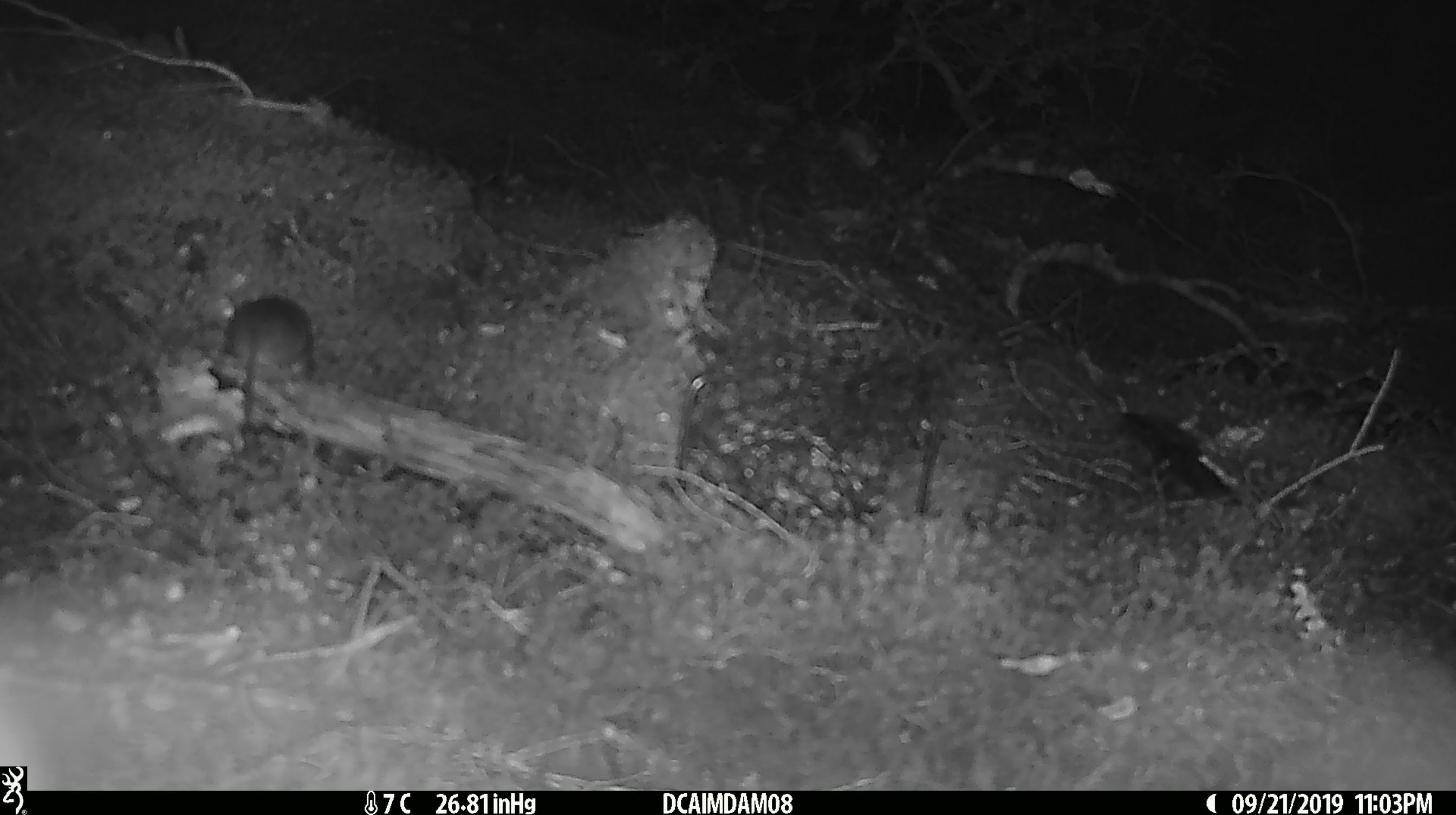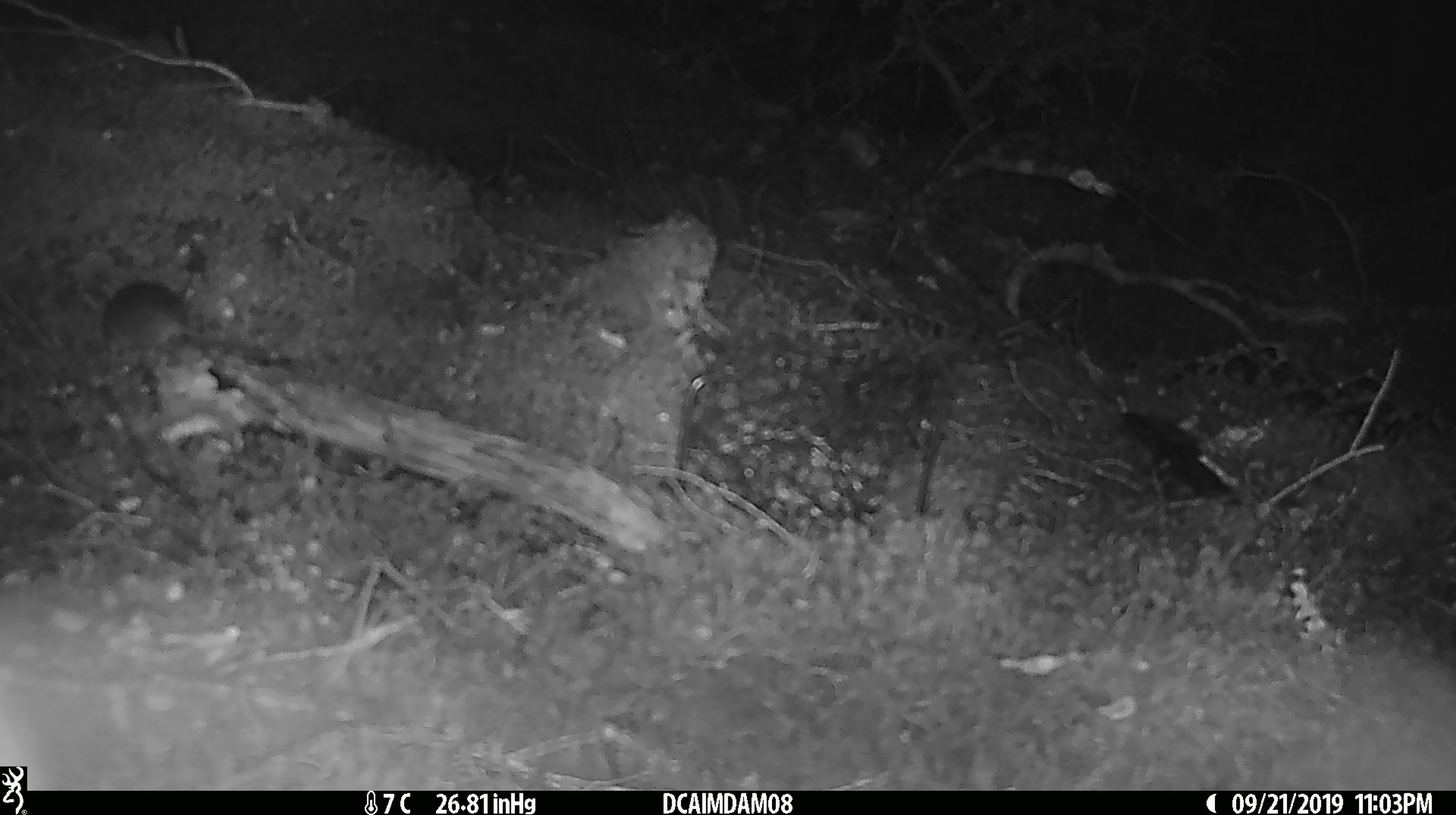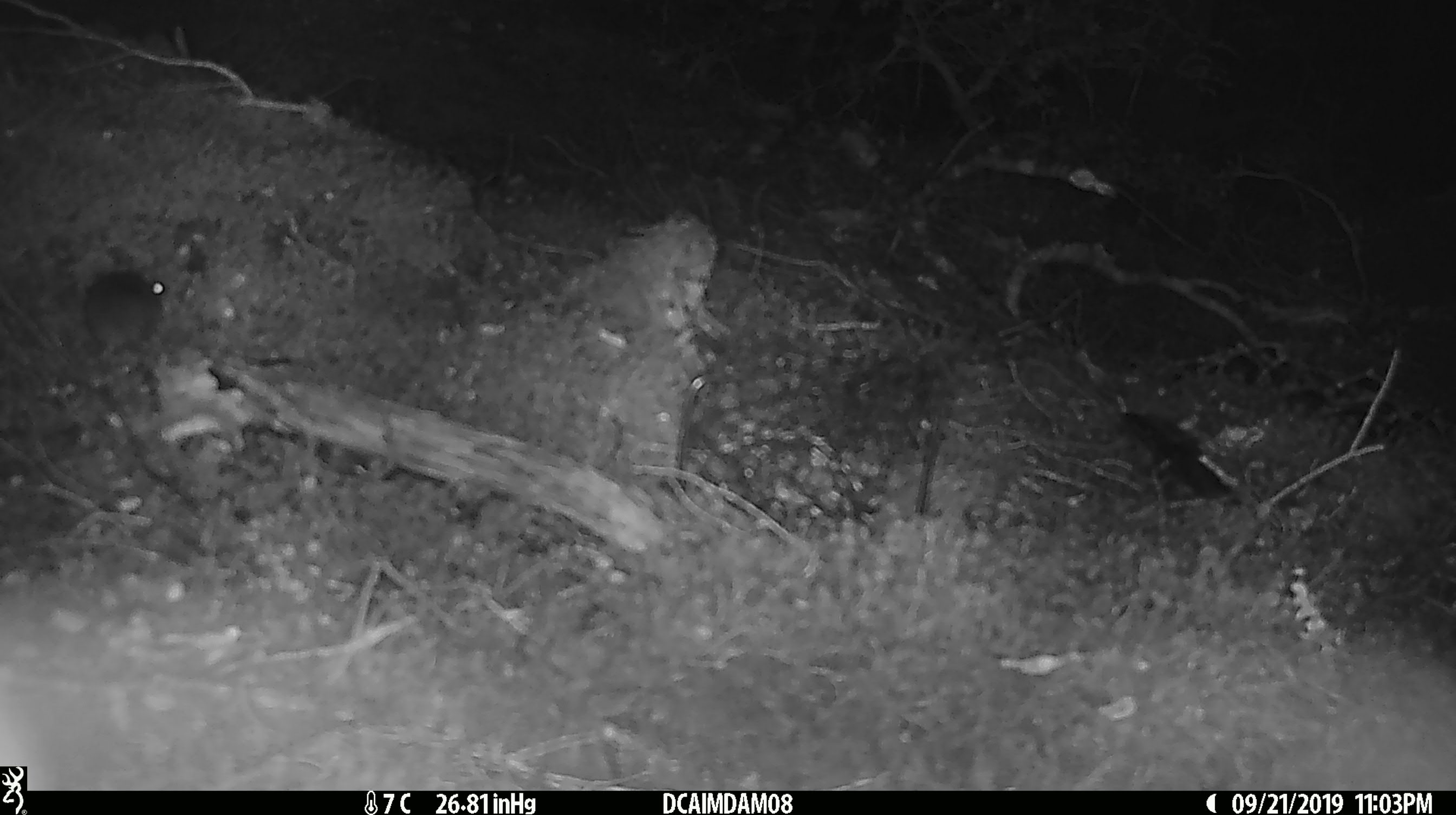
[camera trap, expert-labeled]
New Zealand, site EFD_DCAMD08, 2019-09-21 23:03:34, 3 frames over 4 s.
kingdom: Animalia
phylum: Chordata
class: Mammalia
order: Rodentia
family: Muridae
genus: Mus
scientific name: Mus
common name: mouse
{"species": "mouse (Mus)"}